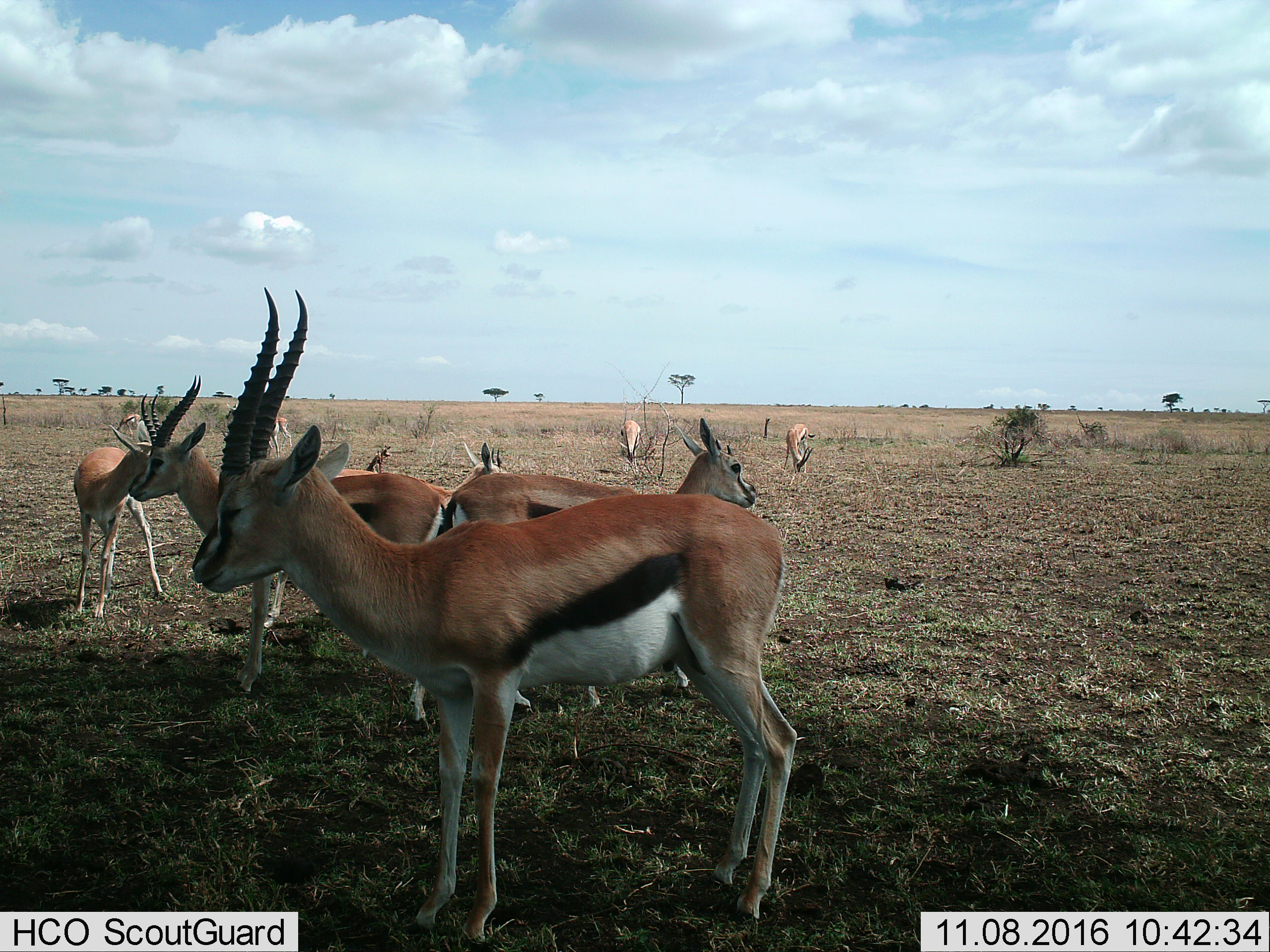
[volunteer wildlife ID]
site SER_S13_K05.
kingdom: Animalia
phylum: Chordata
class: Mammalia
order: Artiodactyla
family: Bovidae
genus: Eudorcas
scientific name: Eudorcas thomsonii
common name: thomson's gazelle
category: gazellethomsons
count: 8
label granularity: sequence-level